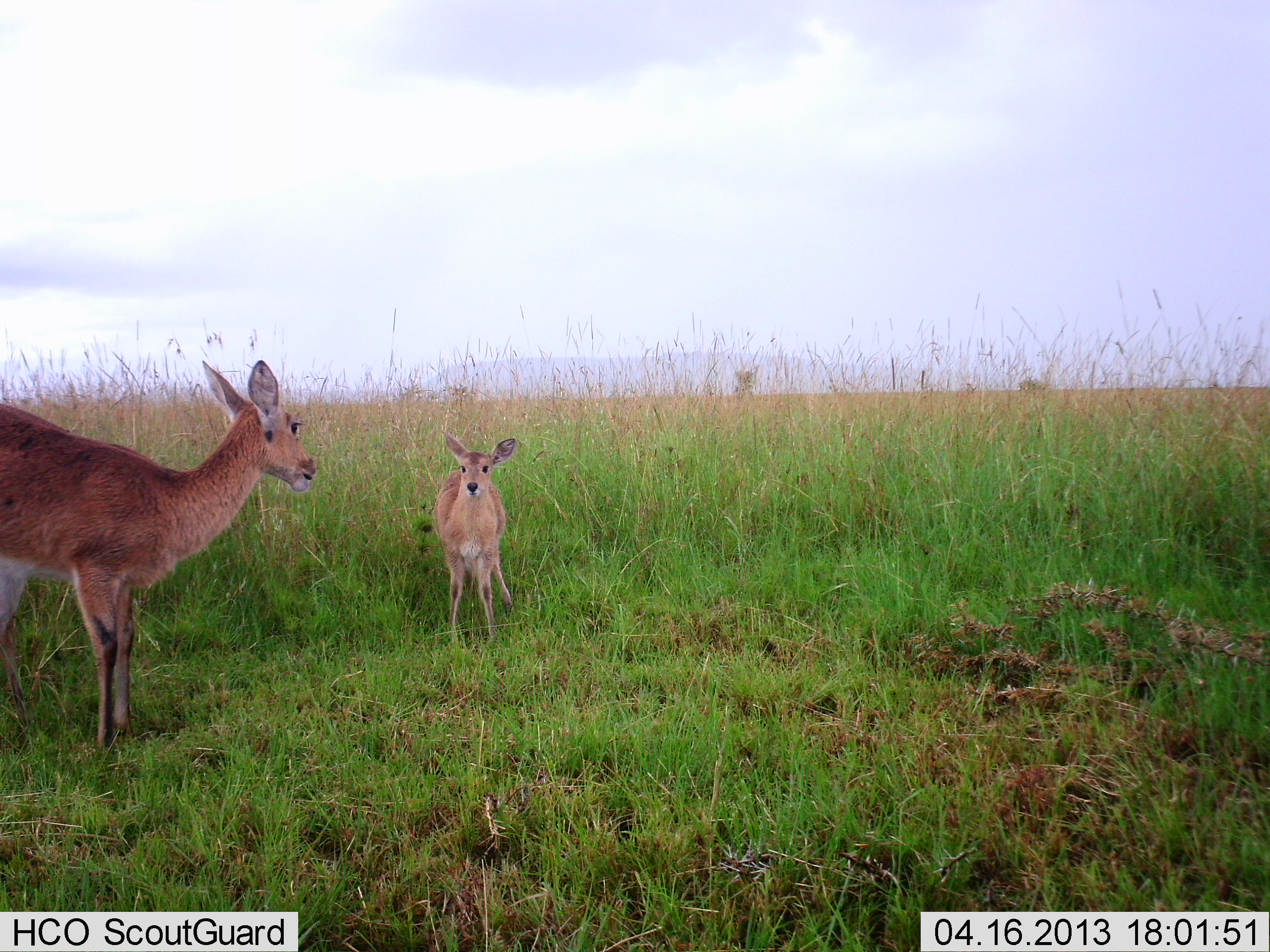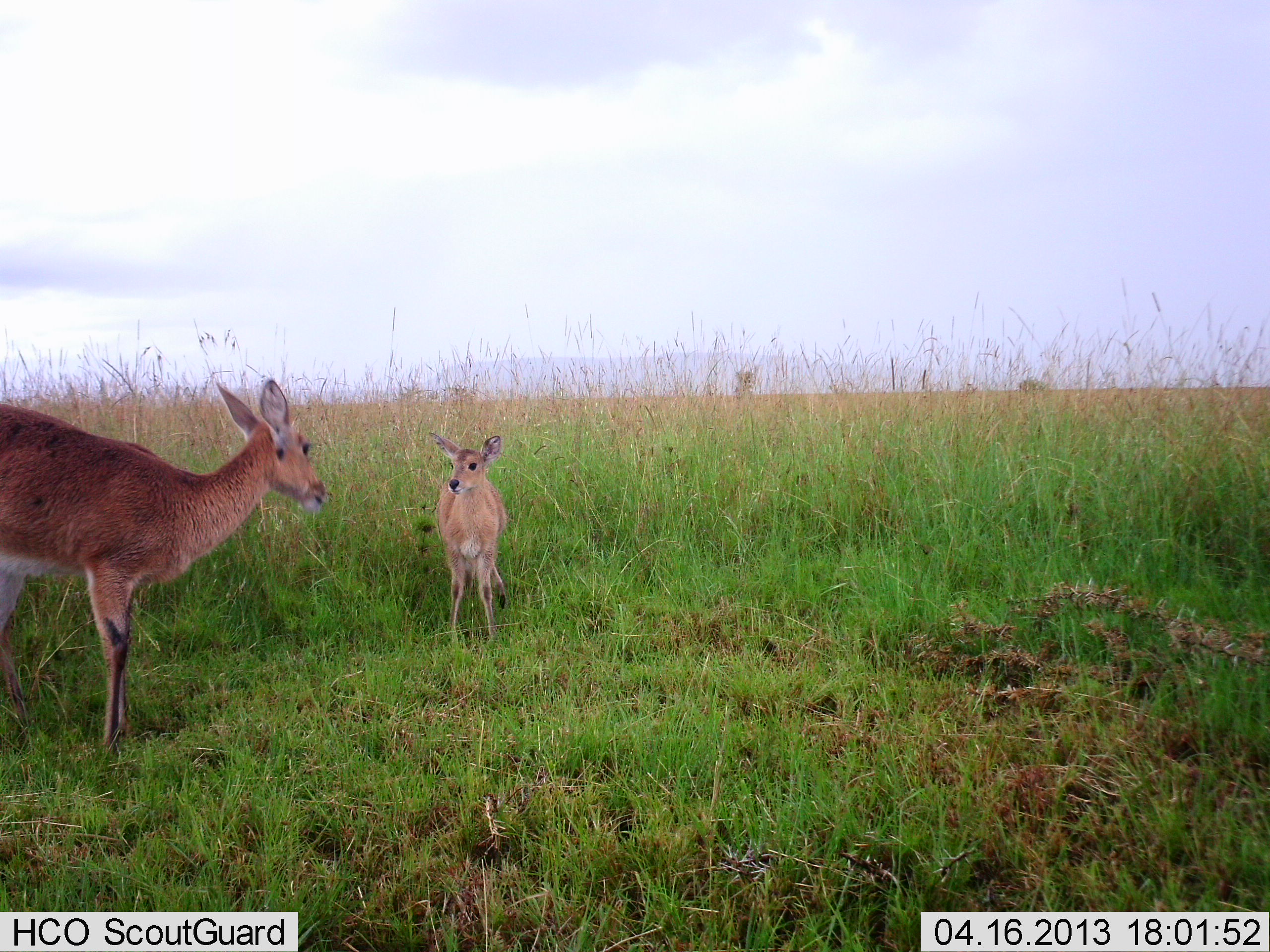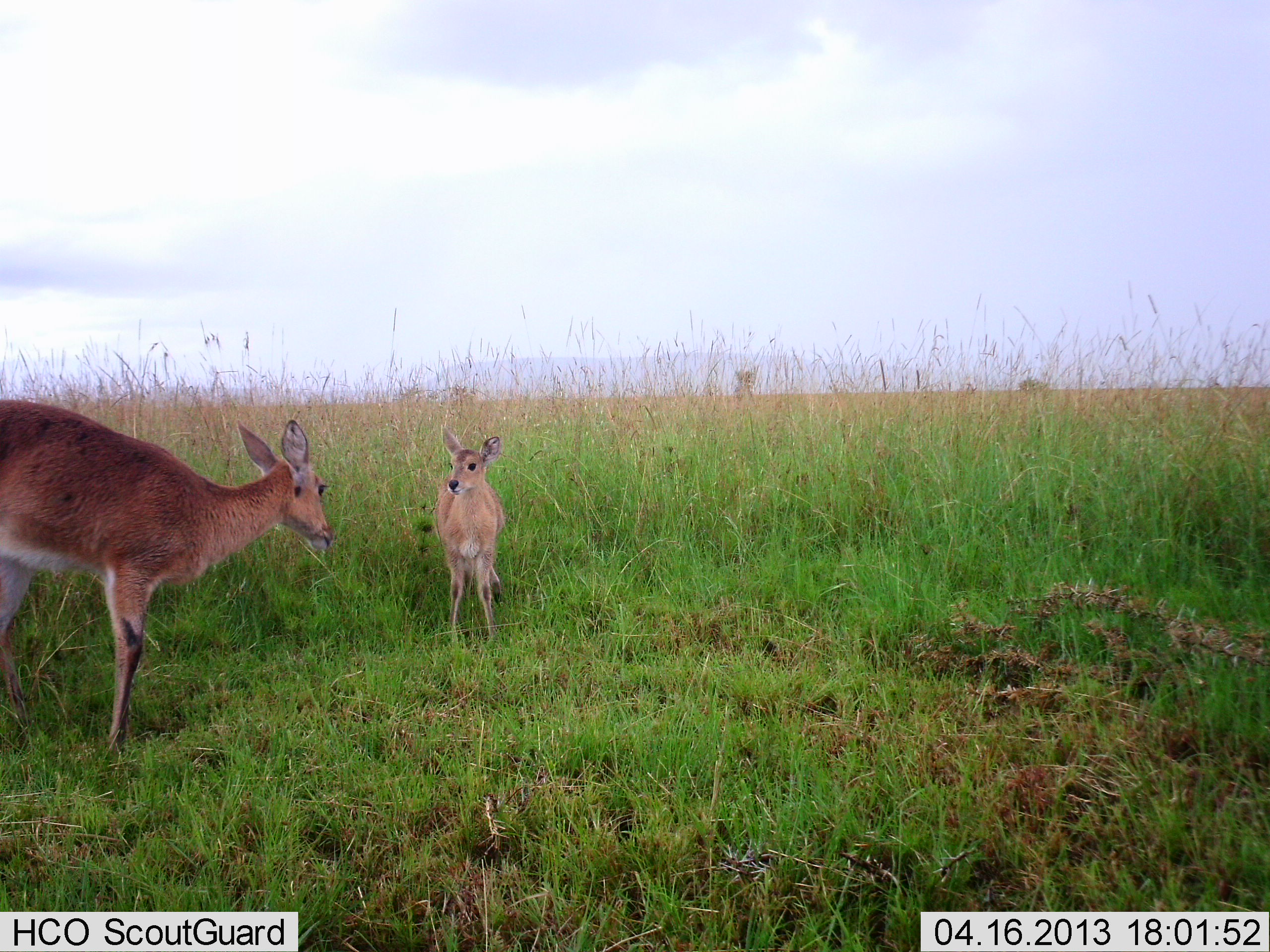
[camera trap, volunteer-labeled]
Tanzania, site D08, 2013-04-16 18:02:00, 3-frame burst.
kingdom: Animalia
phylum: Chordata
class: Mammalia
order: Artiodactyla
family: Bovidae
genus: Redunca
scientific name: Redunca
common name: reedbuck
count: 2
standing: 90%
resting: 0%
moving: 0%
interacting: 0%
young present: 80%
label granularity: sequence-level